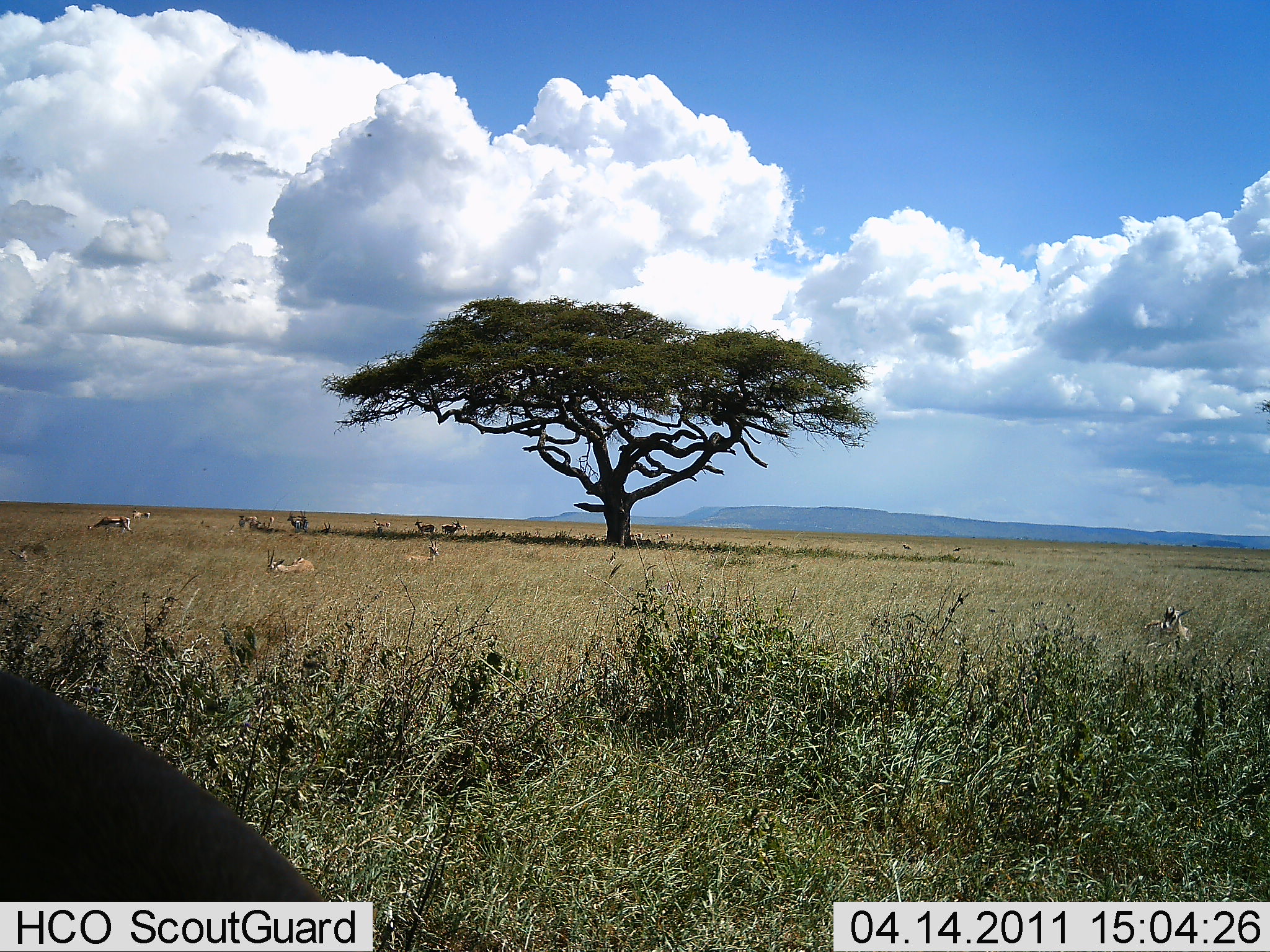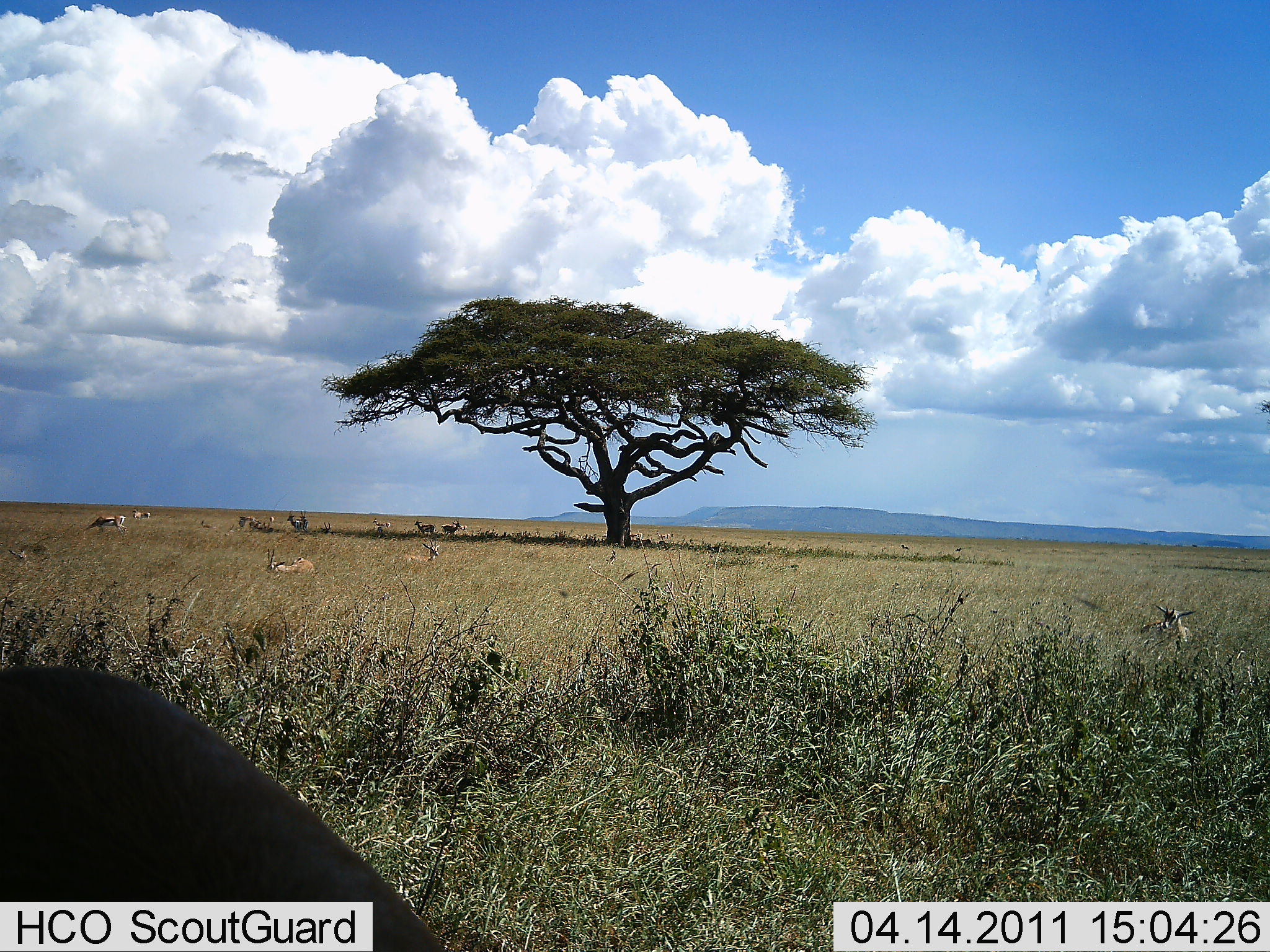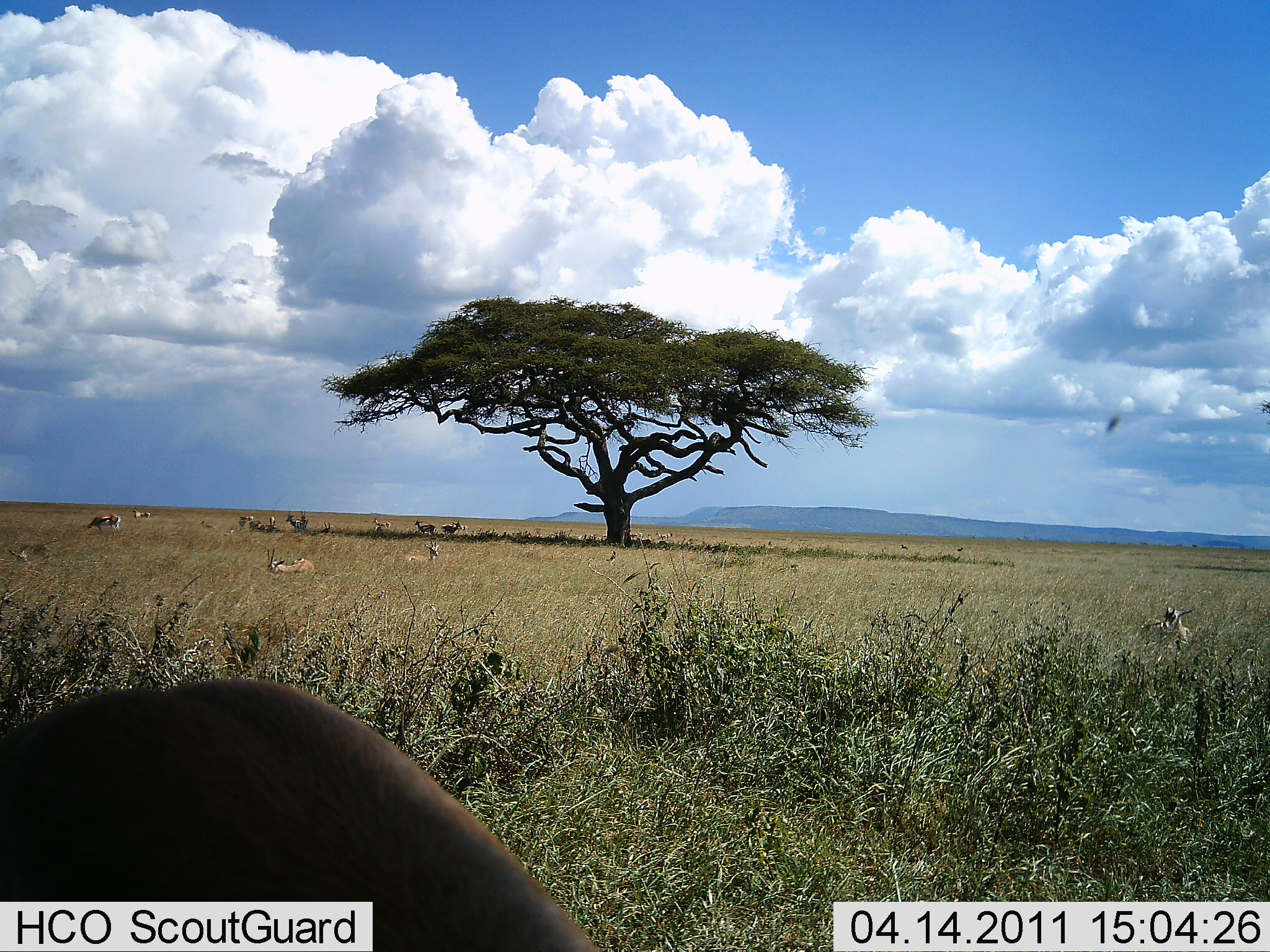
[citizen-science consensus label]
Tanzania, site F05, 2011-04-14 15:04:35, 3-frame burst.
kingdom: Animalia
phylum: Chordata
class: Mammalia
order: Artiodactyla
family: Bovidae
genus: Eudorcas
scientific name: Eudorcas thomsonii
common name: thomson's gazelle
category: gazellethomsons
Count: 11-50.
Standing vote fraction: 50%.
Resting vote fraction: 100%.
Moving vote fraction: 50%.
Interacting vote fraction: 0%.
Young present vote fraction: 0%.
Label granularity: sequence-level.